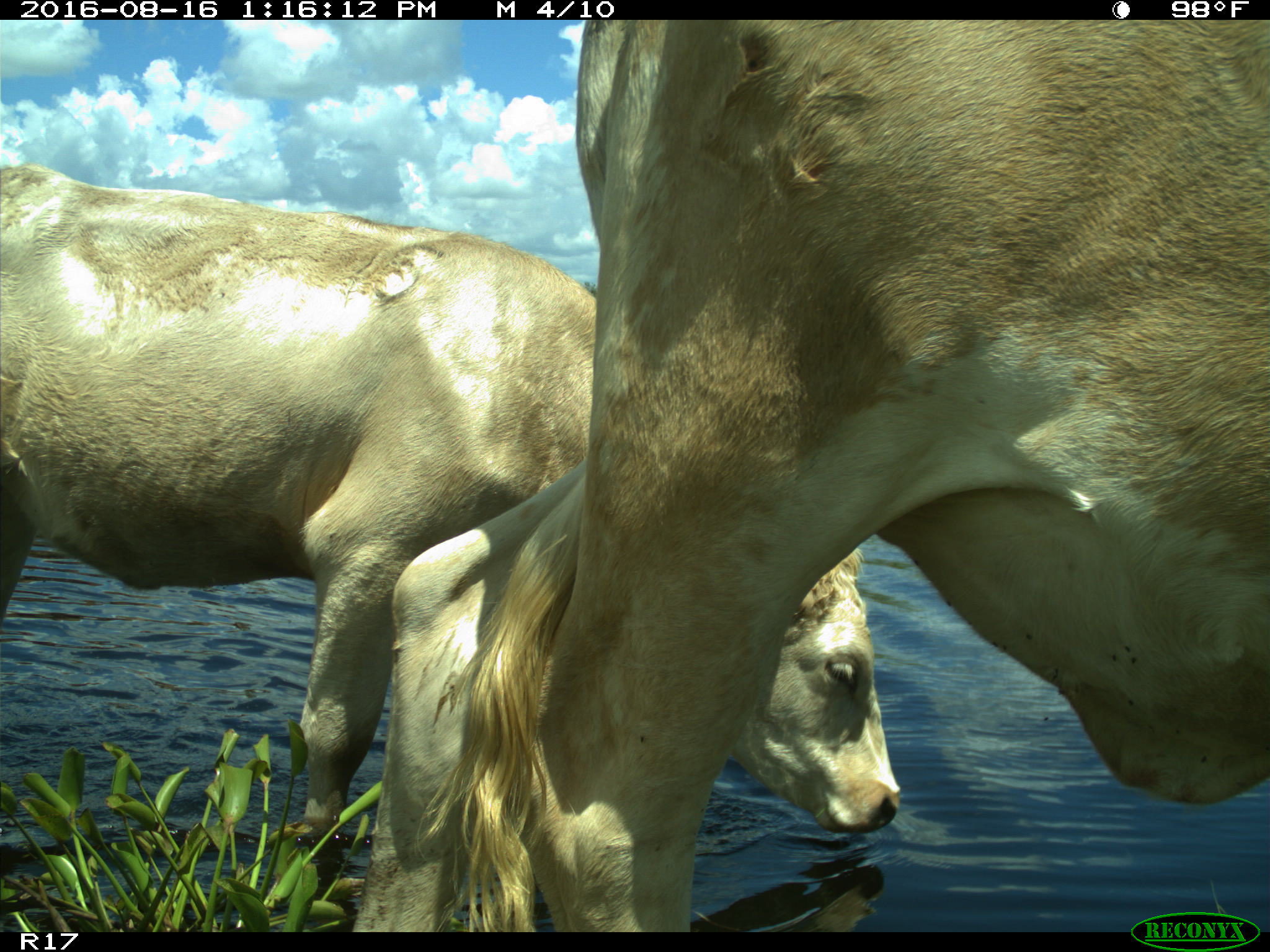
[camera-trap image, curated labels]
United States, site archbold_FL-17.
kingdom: Animalia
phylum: Chordata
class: Mammalia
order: Artiodactyla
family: Bovidae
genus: Bos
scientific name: Bos taurus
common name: domestic cow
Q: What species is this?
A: Bos taurus (domestic cow).